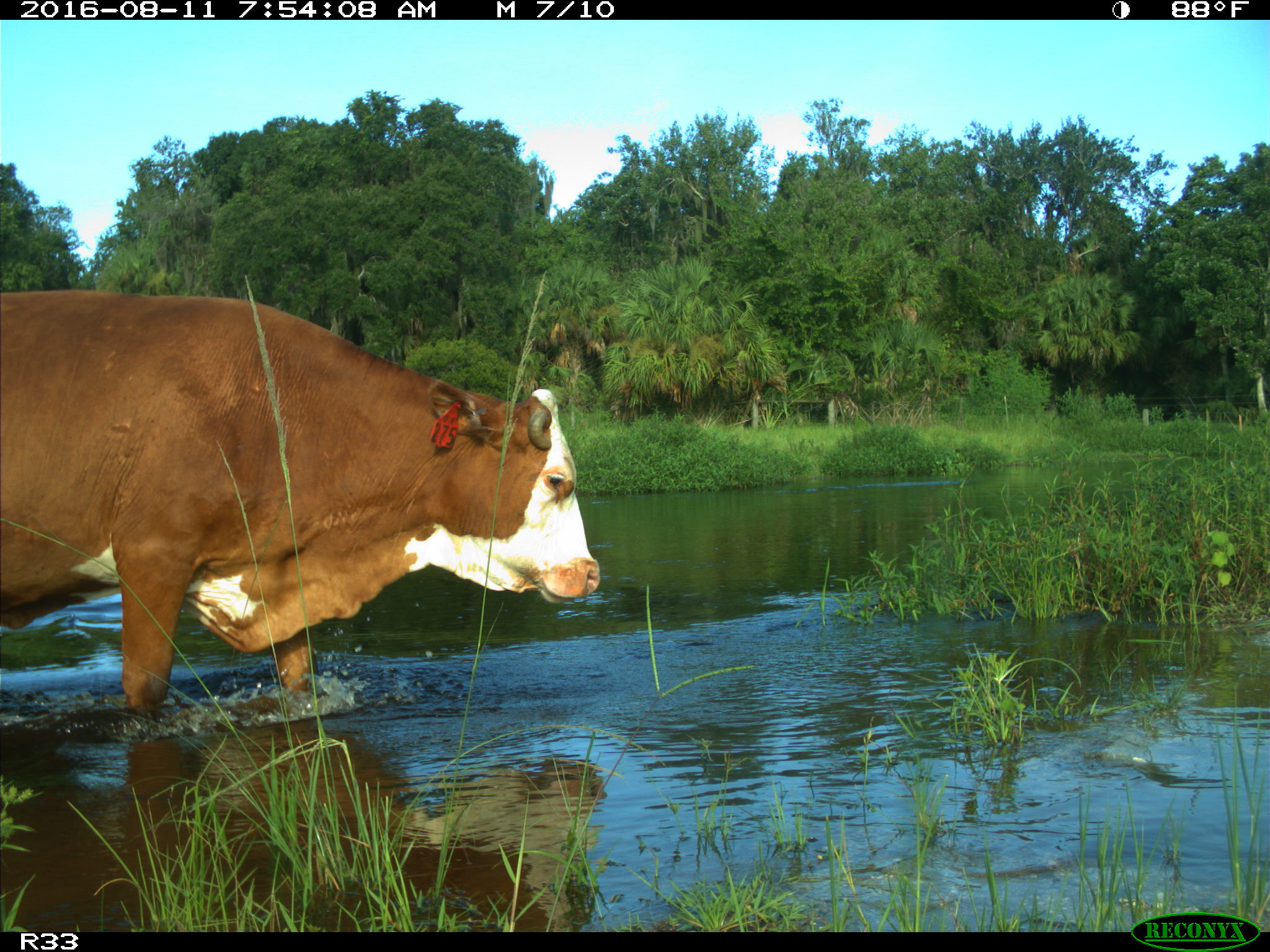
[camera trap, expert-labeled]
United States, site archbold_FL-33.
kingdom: Animalia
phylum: Chordata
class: Mammalia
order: Artiodactyla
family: Bovidae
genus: Bos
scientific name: Bos taurus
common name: domestic cow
Bos taurus (domestic cow).